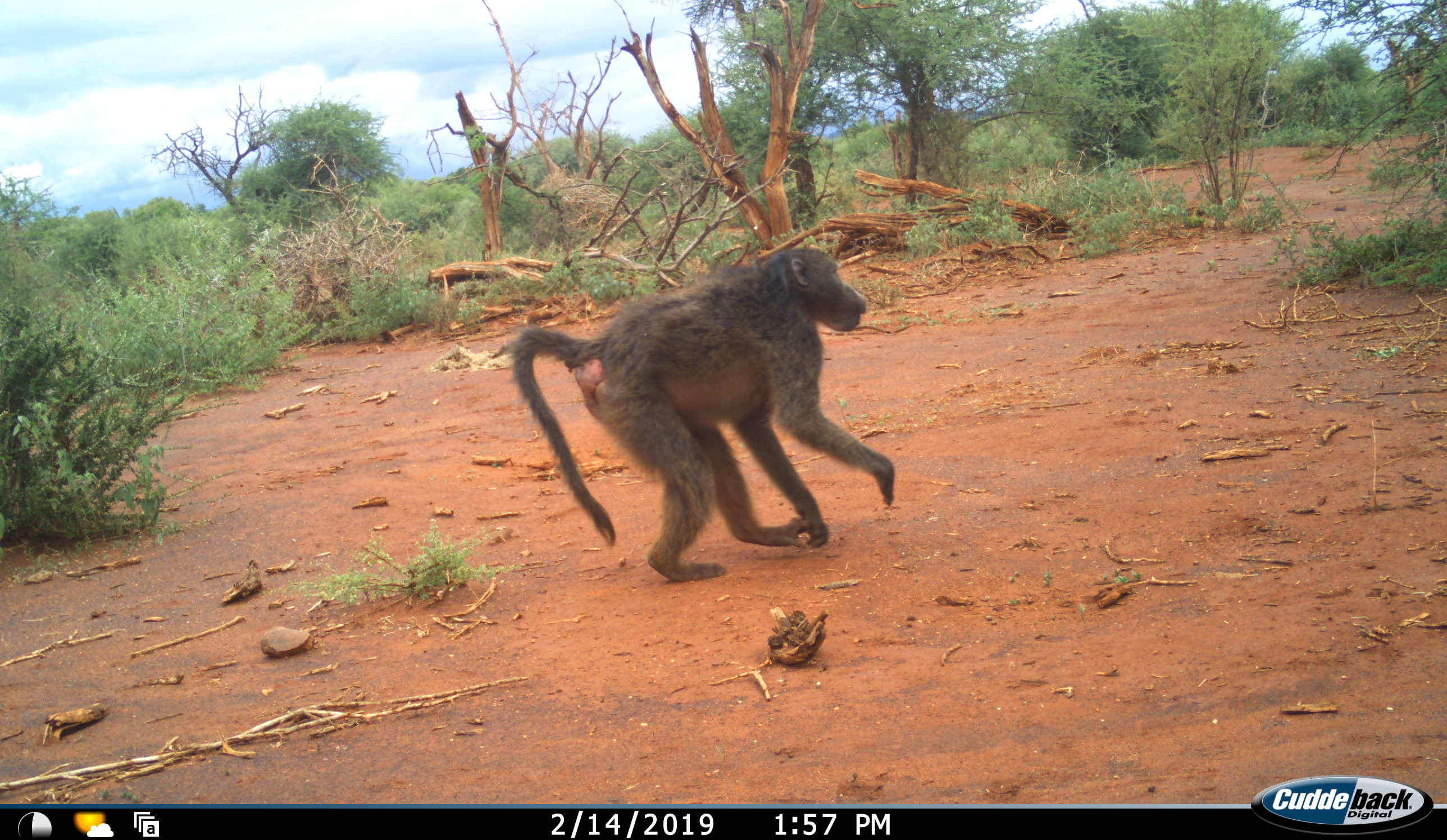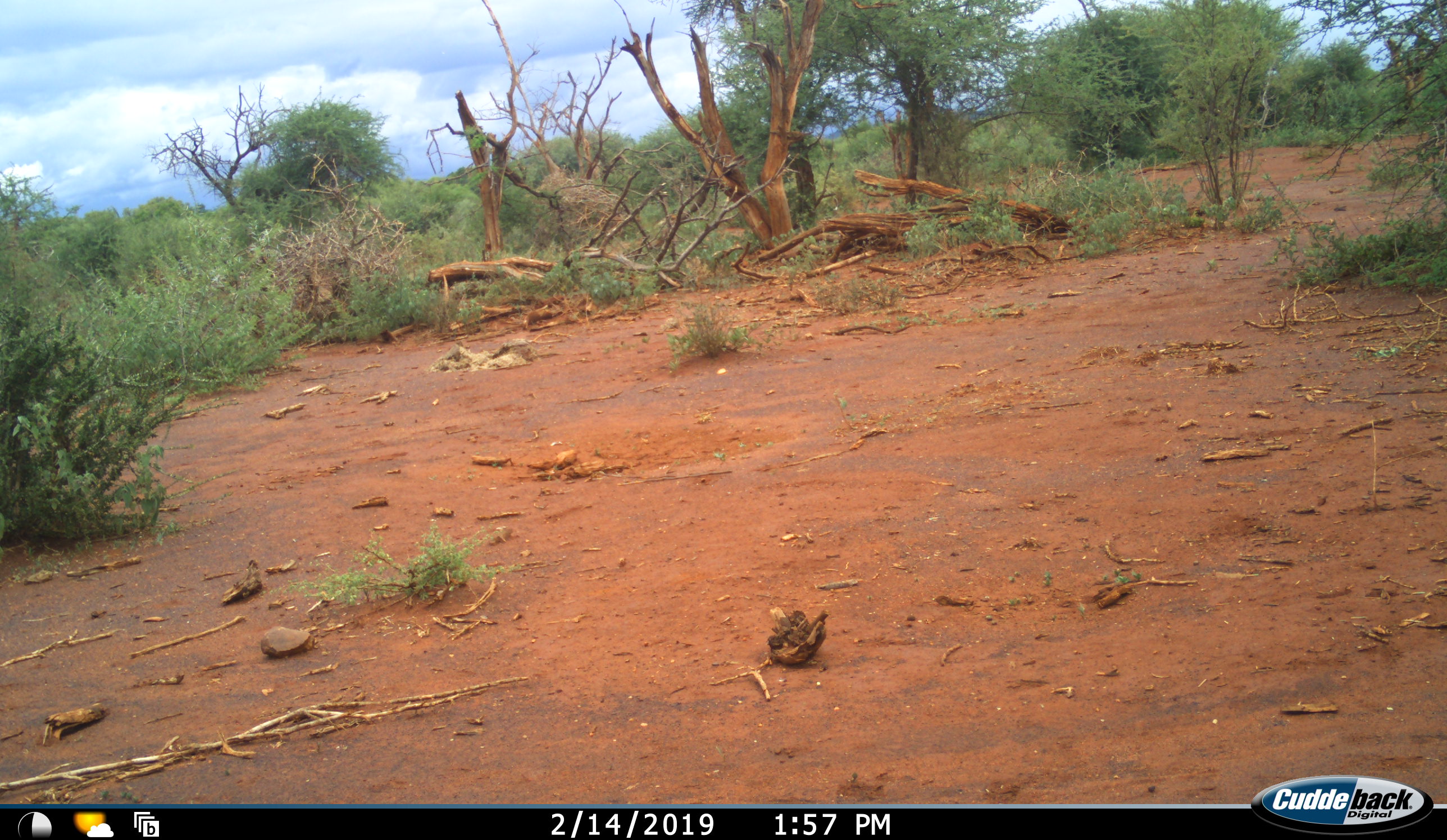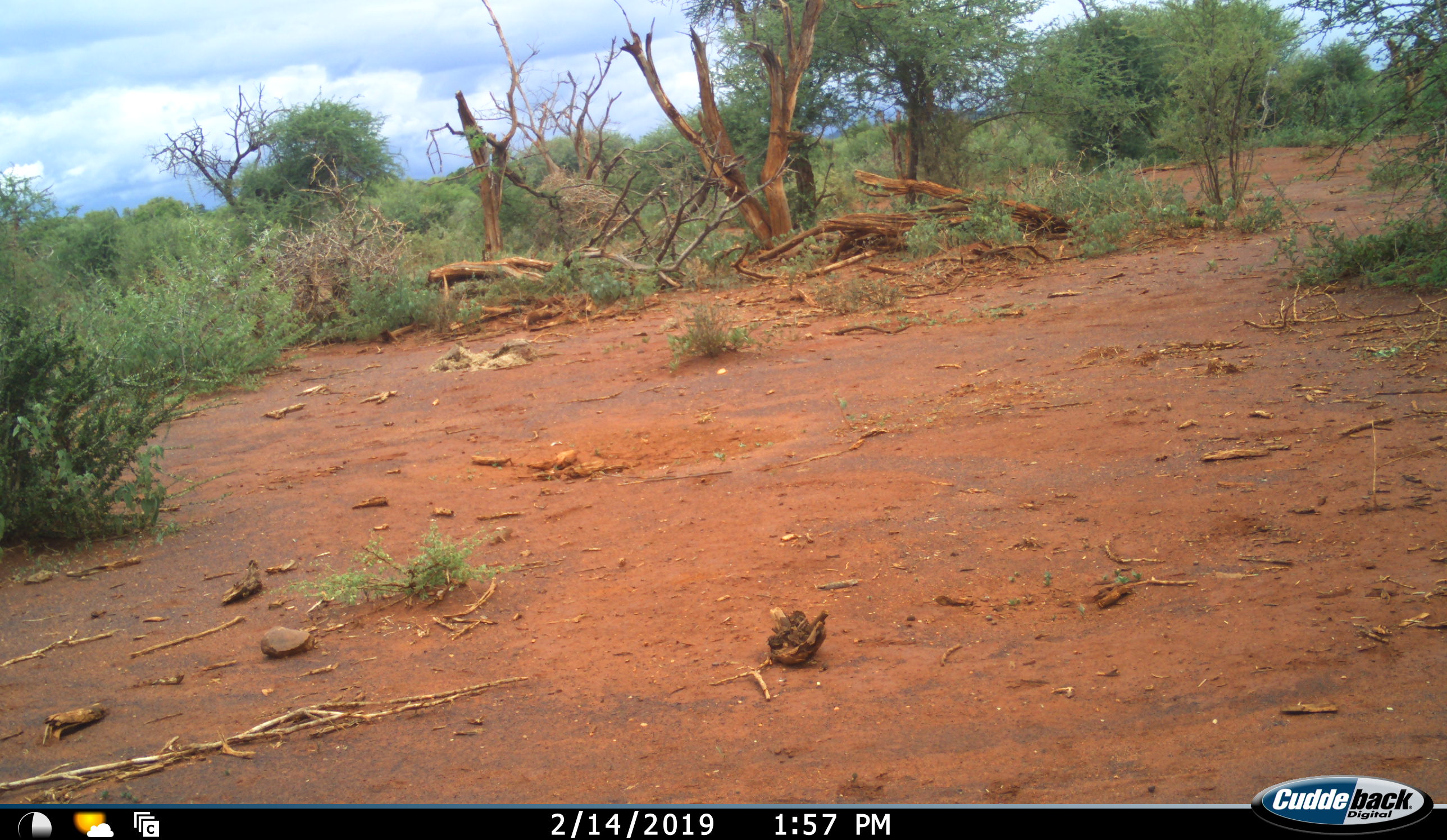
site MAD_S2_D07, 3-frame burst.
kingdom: Animalia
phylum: Chordata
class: Mammalia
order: Primates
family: Cercopithecidae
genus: Papio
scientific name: Papio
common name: baboon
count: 1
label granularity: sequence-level